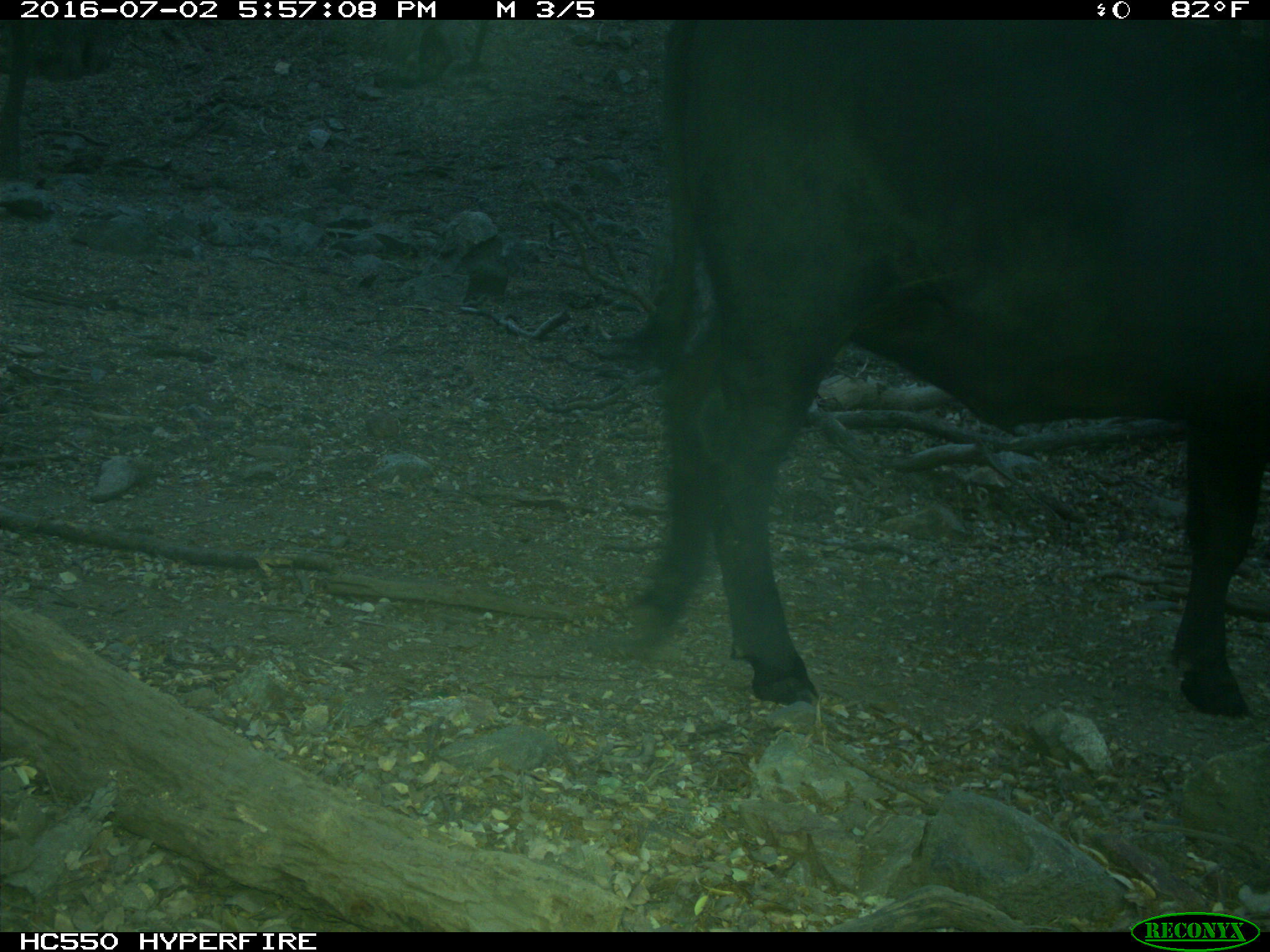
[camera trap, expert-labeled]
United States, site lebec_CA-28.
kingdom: Animalia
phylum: Chordata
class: Mammalia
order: Artiodactyla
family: Bovidae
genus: Bos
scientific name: Bos taurus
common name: domestic cow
Bos taurus (domestic cow).